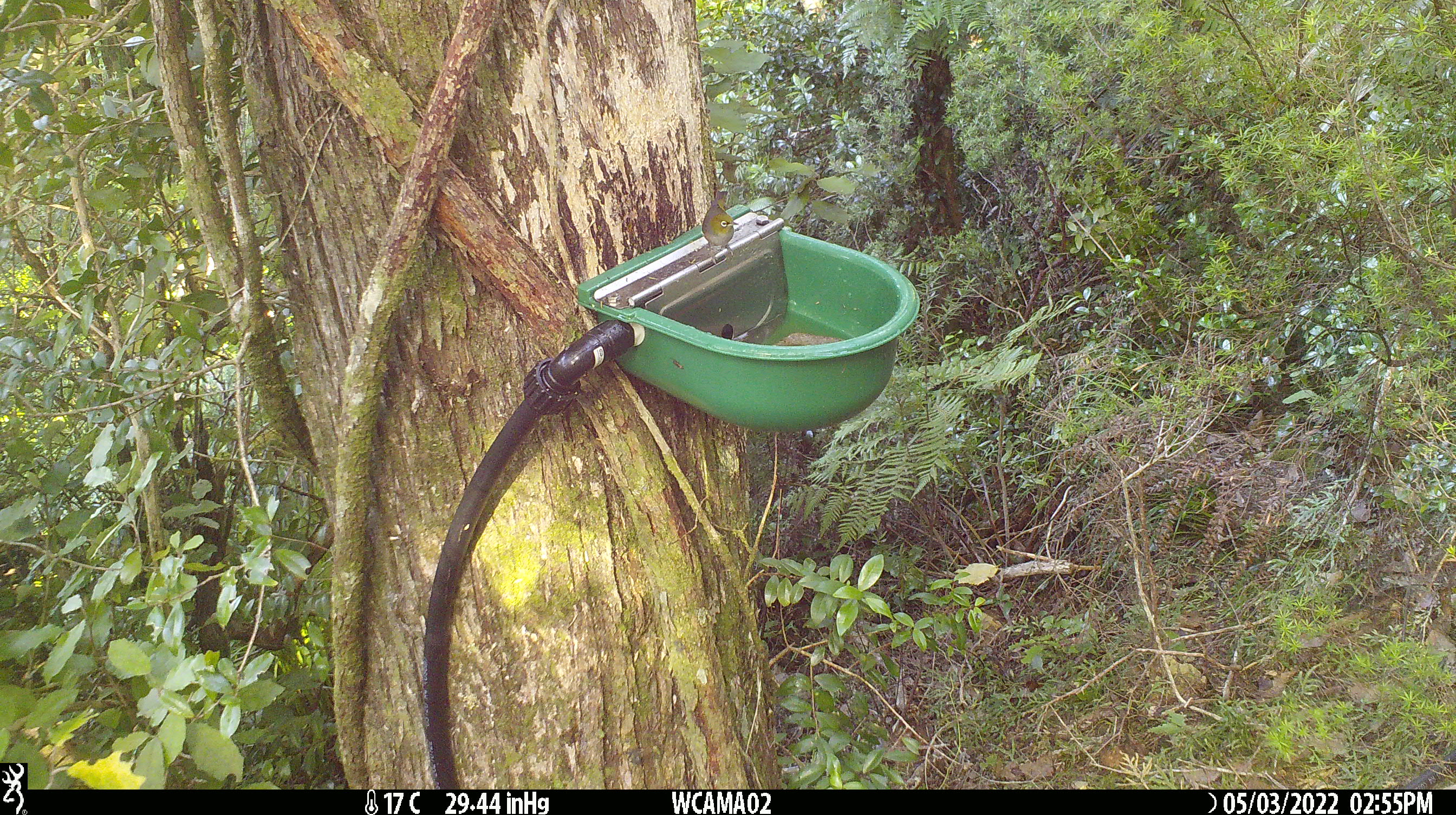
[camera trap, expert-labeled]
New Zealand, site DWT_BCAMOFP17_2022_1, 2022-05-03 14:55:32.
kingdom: Animalia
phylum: Chordata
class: Aves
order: Passeriformes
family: Zosteropidae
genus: Zosterops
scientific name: Zosterops lateralis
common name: silvereye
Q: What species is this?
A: Silvereye (Zosterops lateralis).